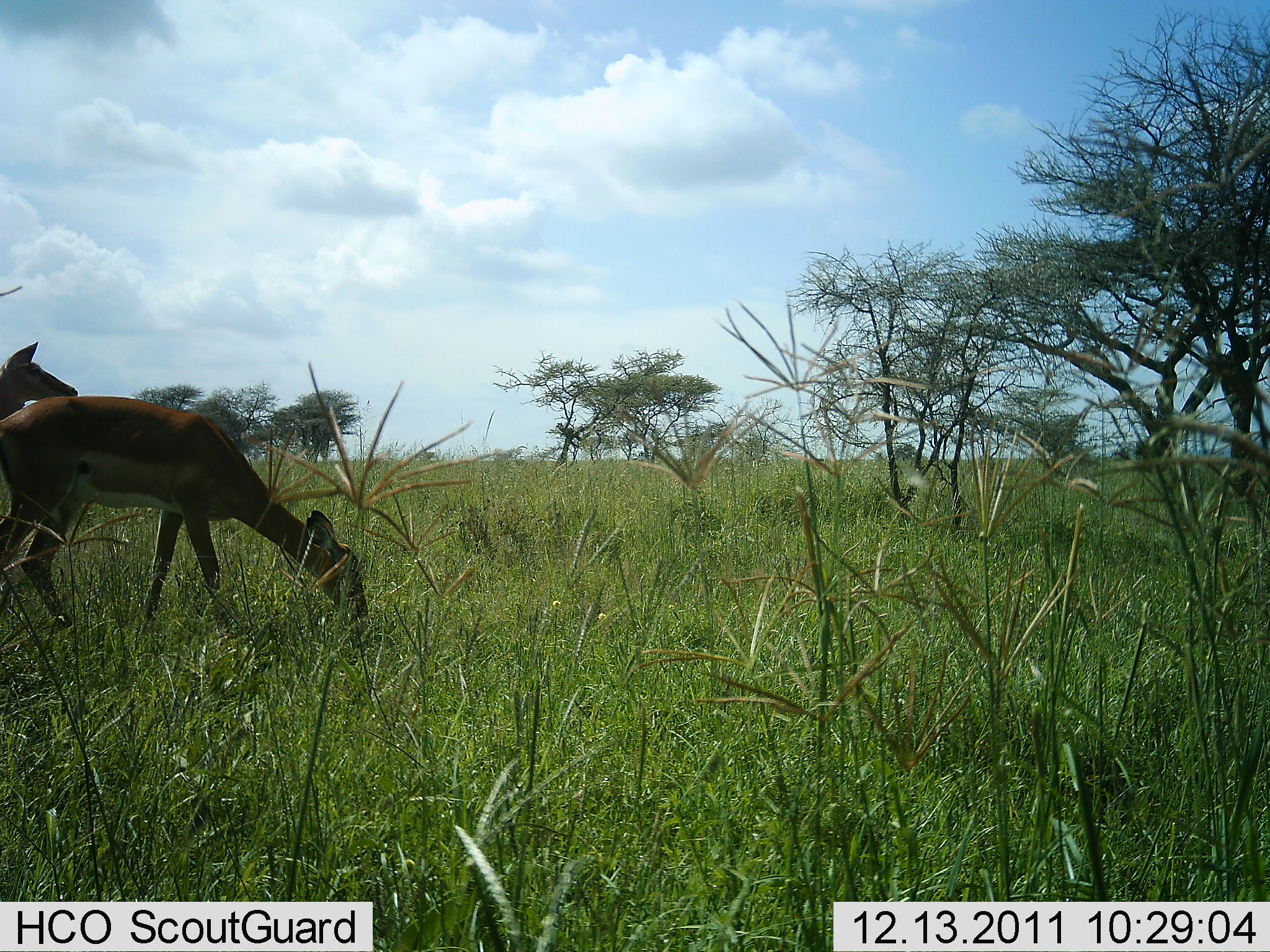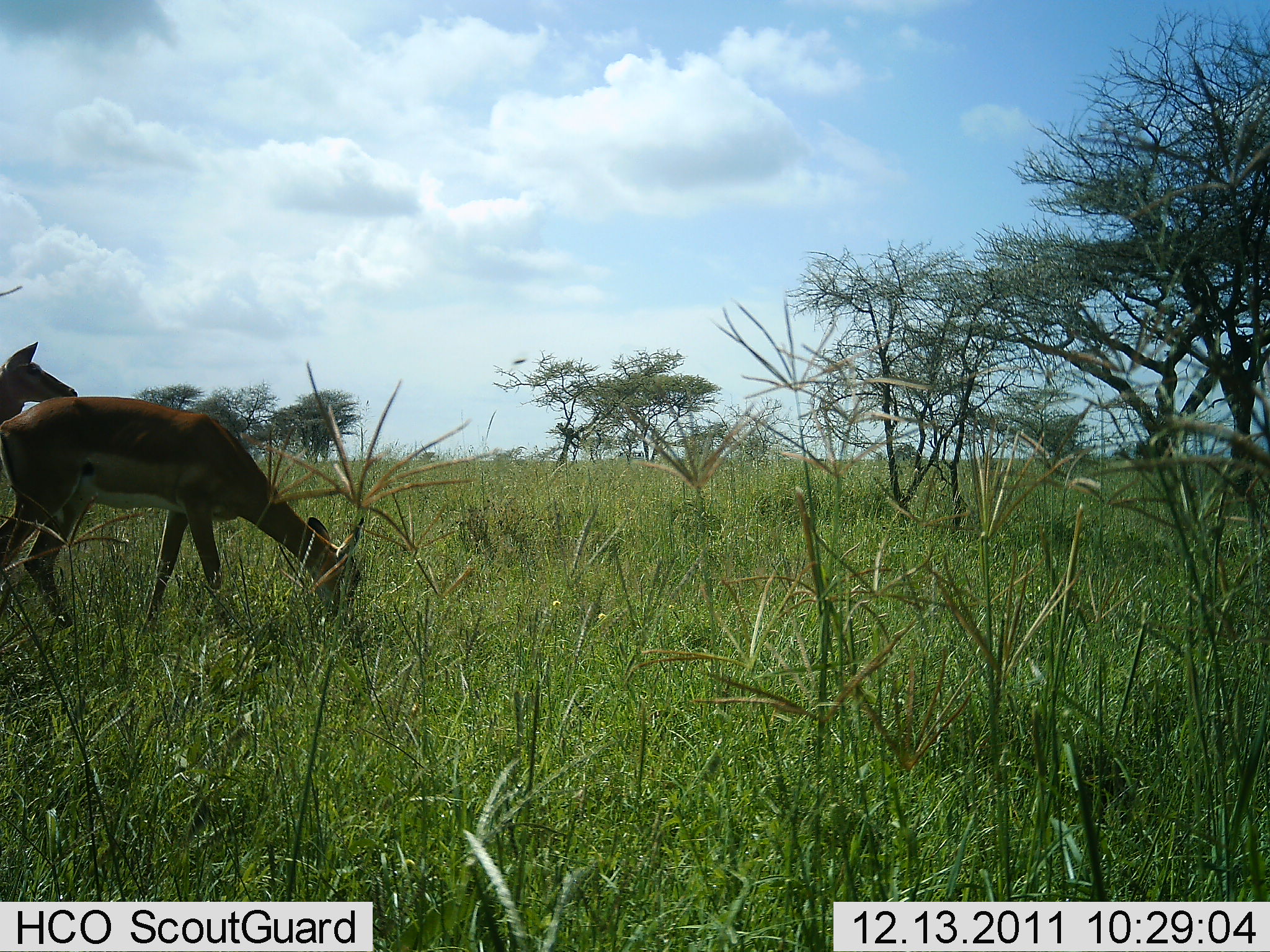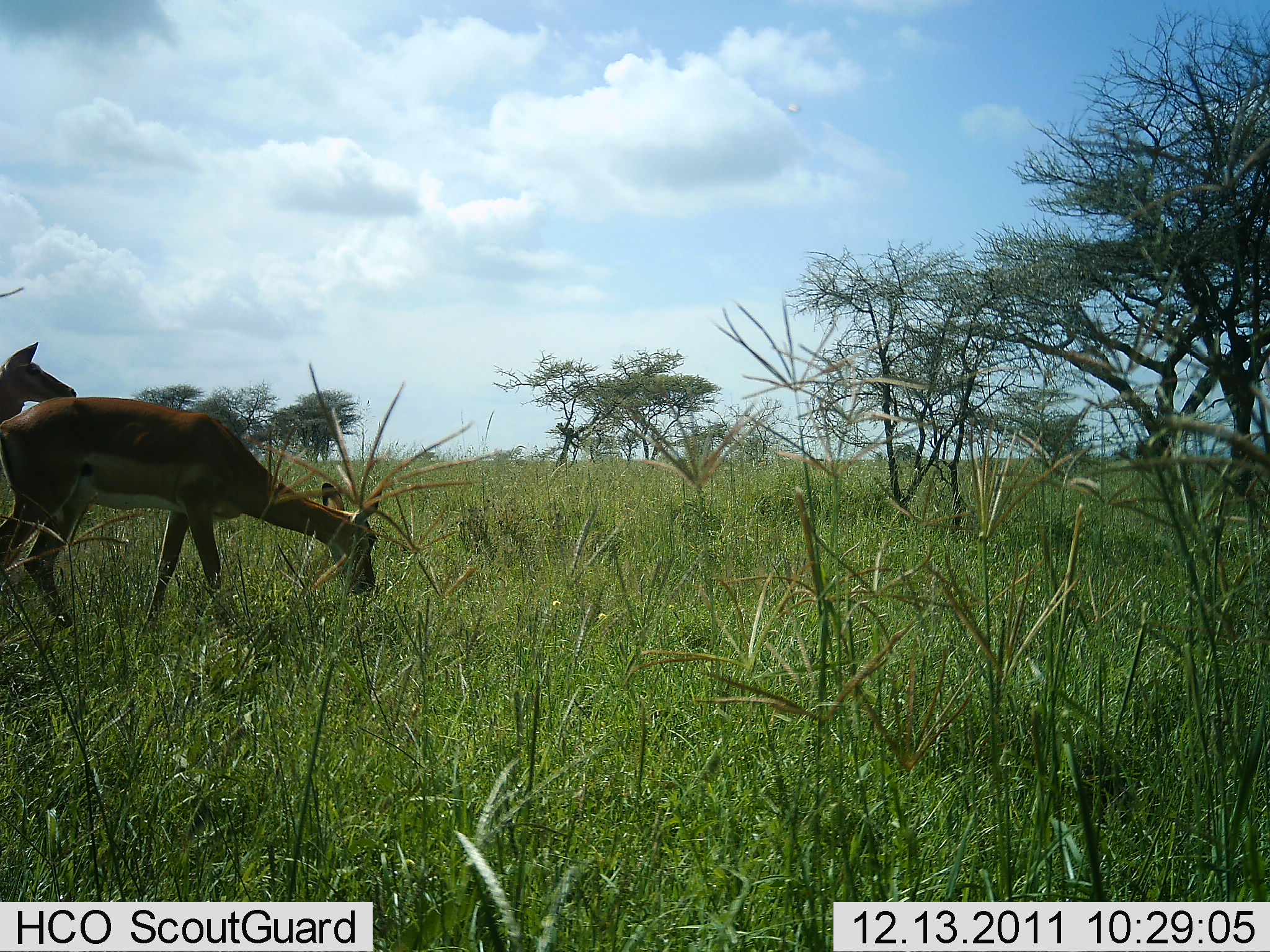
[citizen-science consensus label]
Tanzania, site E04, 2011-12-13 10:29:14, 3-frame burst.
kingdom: Animalia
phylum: Chordata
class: Mammalia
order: Artiodactyla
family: Bovidae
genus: Aepyceros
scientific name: Aepyceros melampus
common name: impala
Impala (Aepyceros melampus), count 2. Behavior (volunteer vote fractions): standing 55%, resting 0%, moving 0%, interacting 0%. Young present (vote fraction): 0%. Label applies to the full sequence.